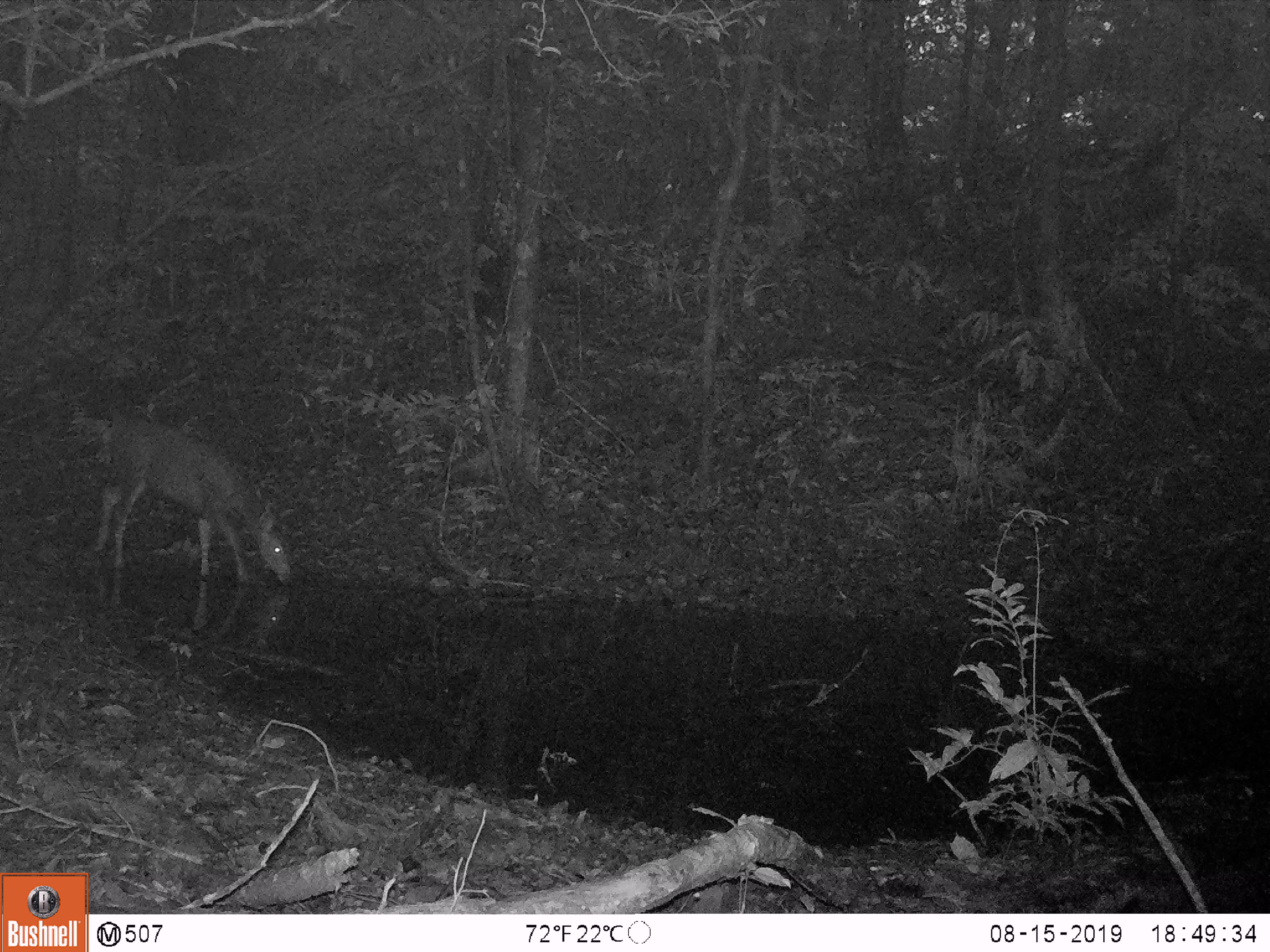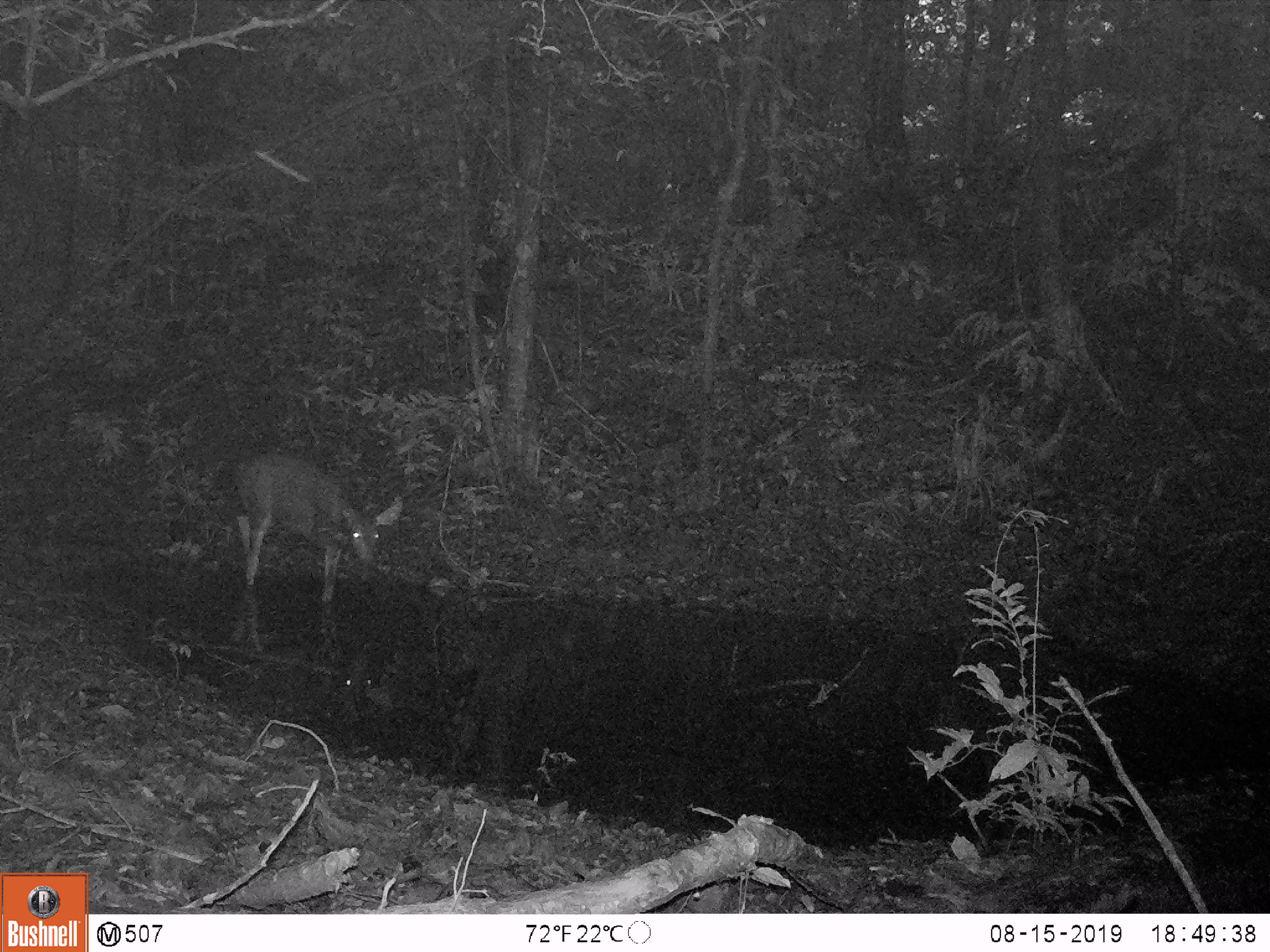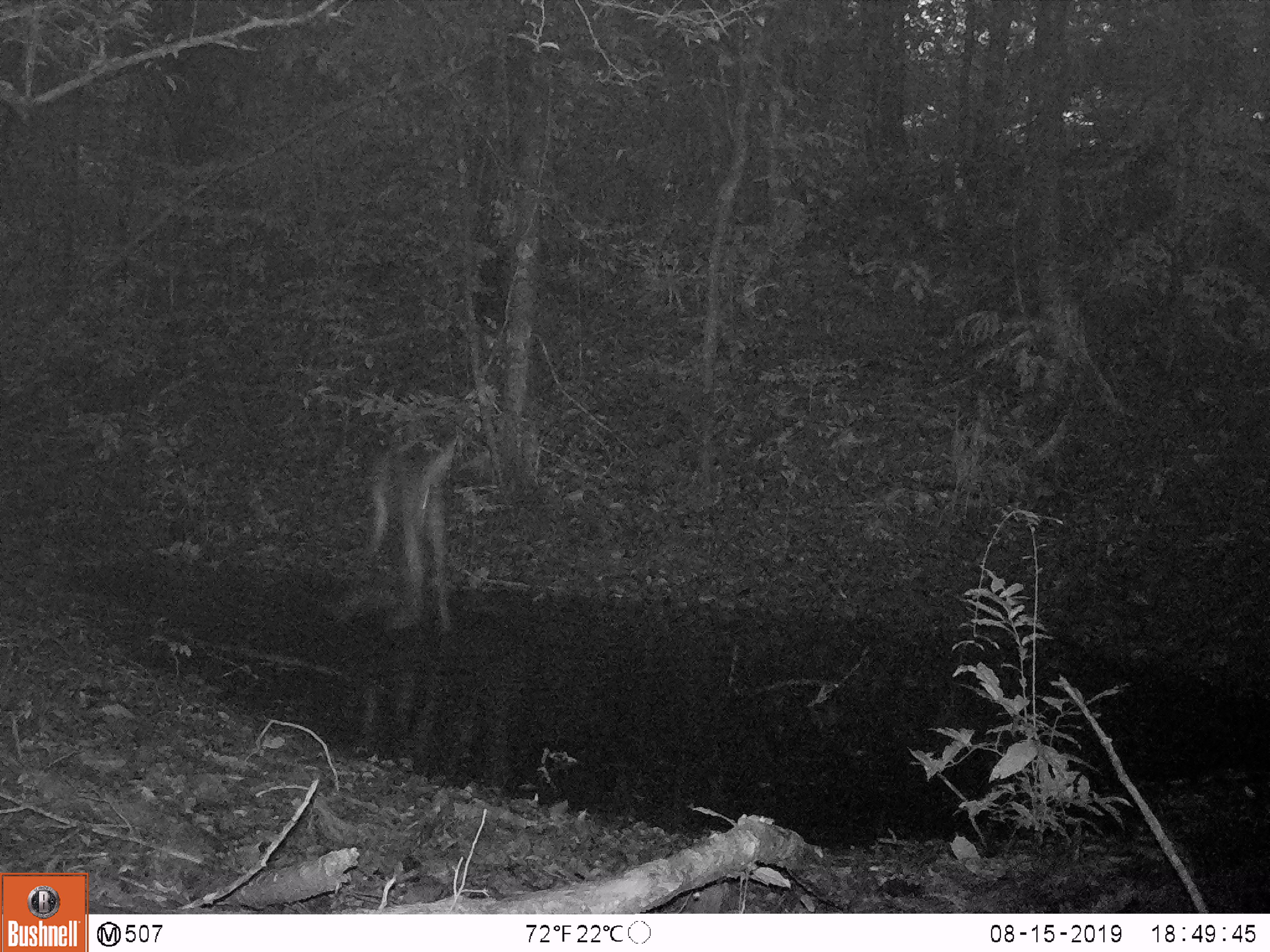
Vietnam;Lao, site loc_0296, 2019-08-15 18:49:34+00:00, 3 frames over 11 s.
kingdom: Animalia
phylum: Chordata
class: Mammalia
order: Artiodactyla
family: Cervidae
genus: Rusa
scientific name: Rusa unicolor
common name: sambar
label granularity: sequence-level